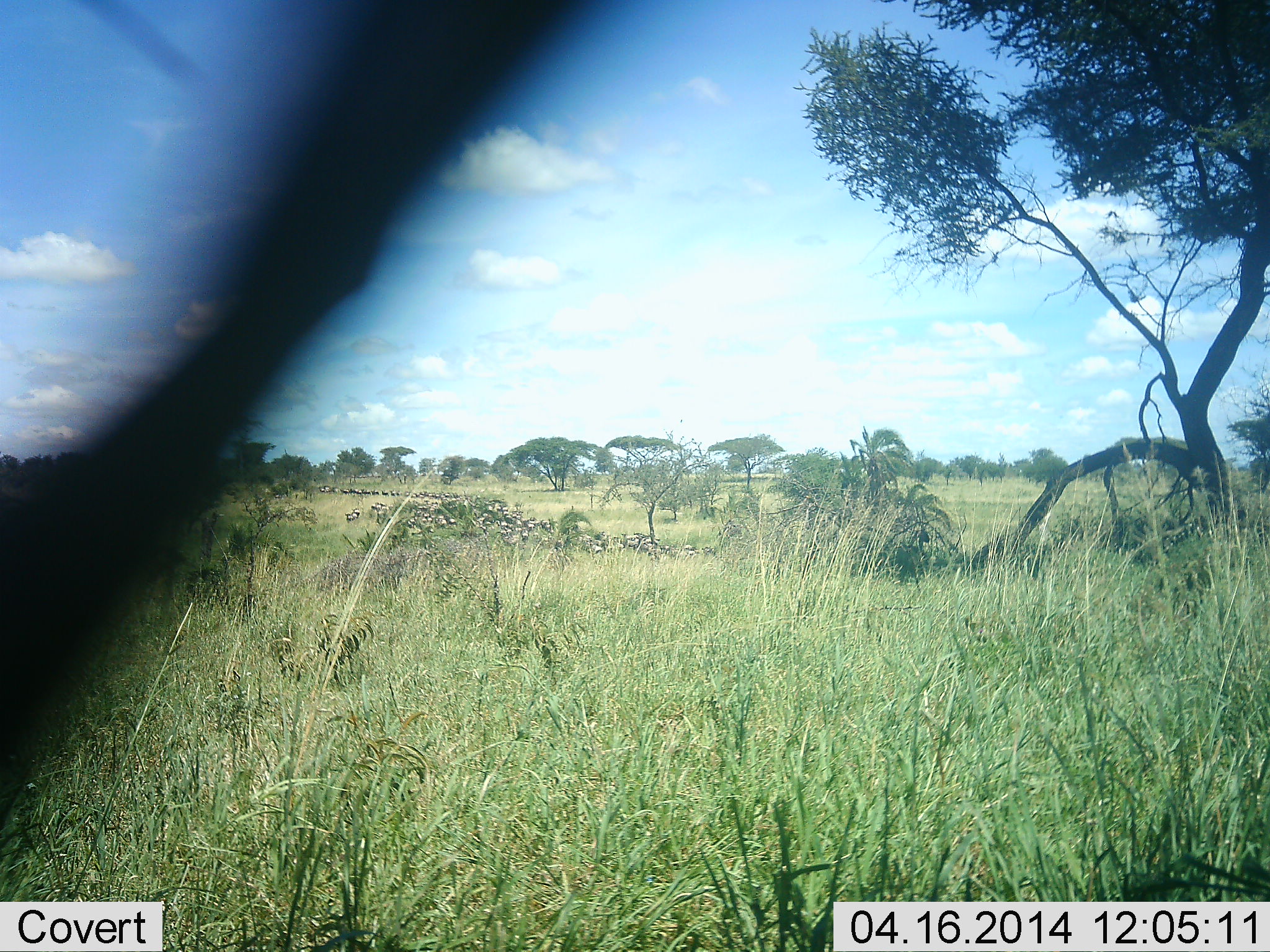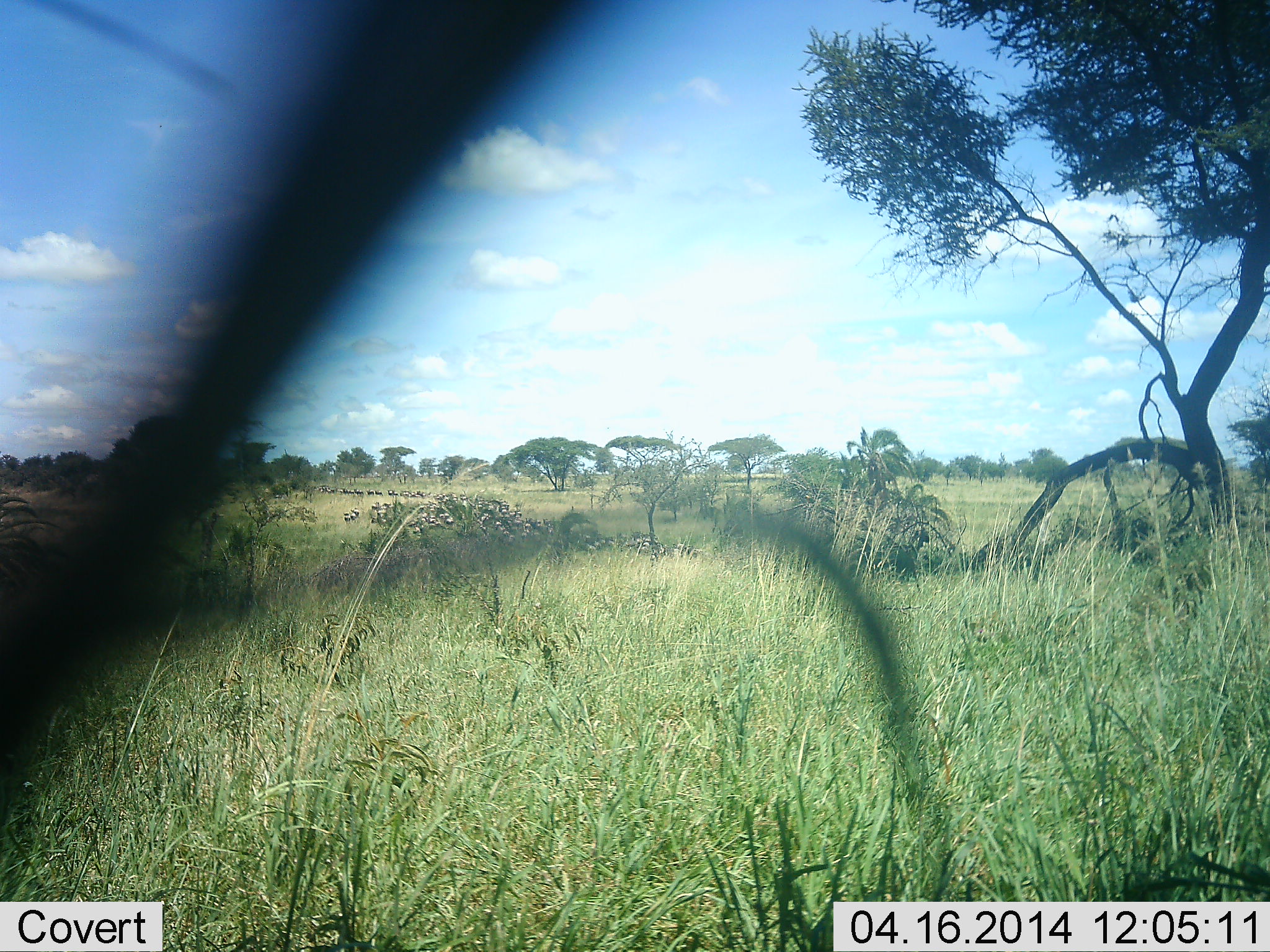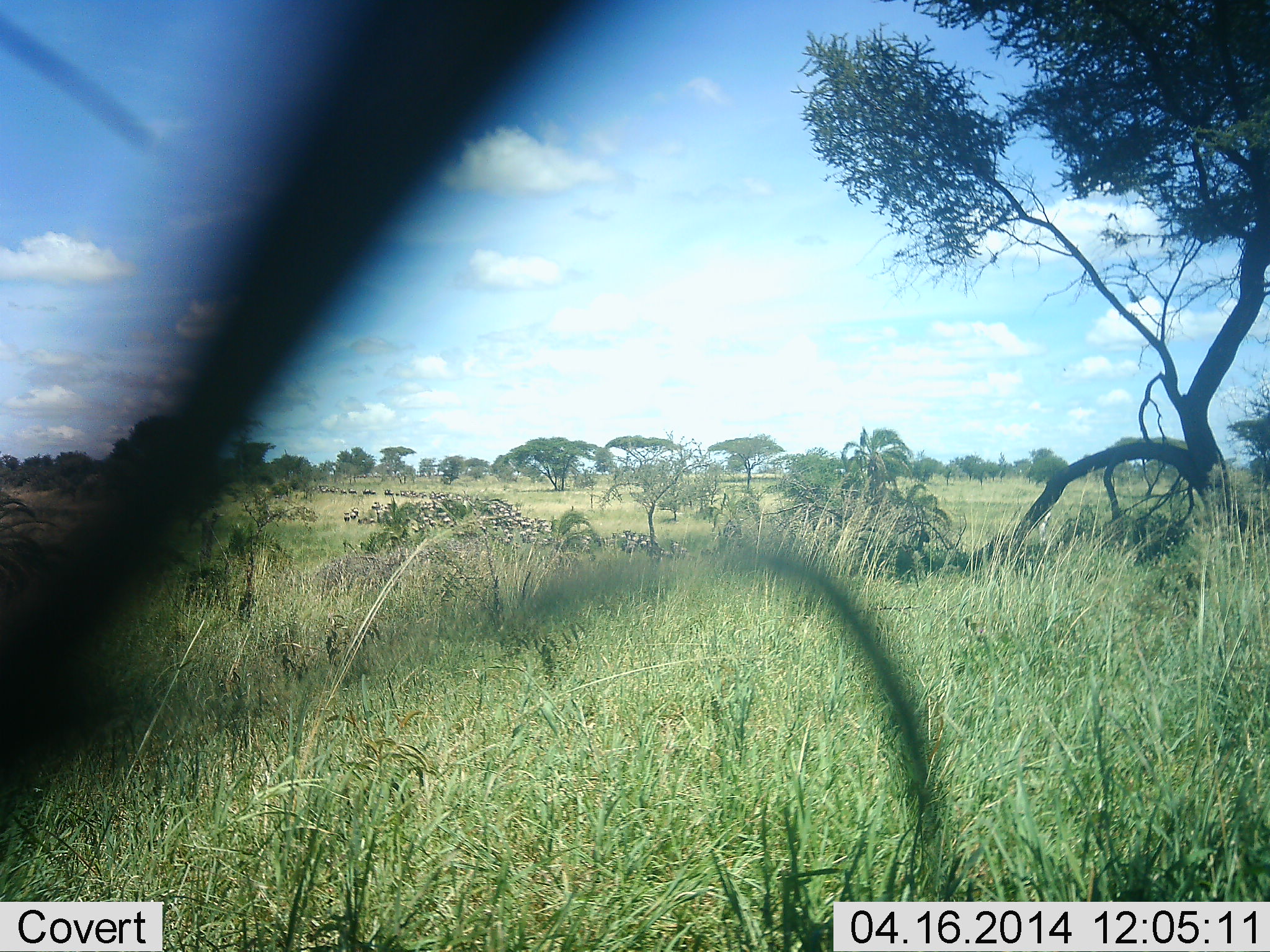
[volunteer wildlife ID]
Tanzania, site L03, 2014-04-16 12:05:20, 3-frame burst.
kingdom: Animalia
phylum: Chordata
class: Mammalia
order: Artiodactyla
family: Bovidae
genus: Connochaetes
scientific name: Connochaetes taurinus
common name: blue wildebeest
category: wildebeest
Wildebeest (blue wildebeest) (Connochaetes taurinus), count 51+. Behavior (volunteer vote fractions): standing 0%, resting 0%, moving 100%, interacting 0%. Young present (vote fraction): 0%. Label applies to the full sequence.